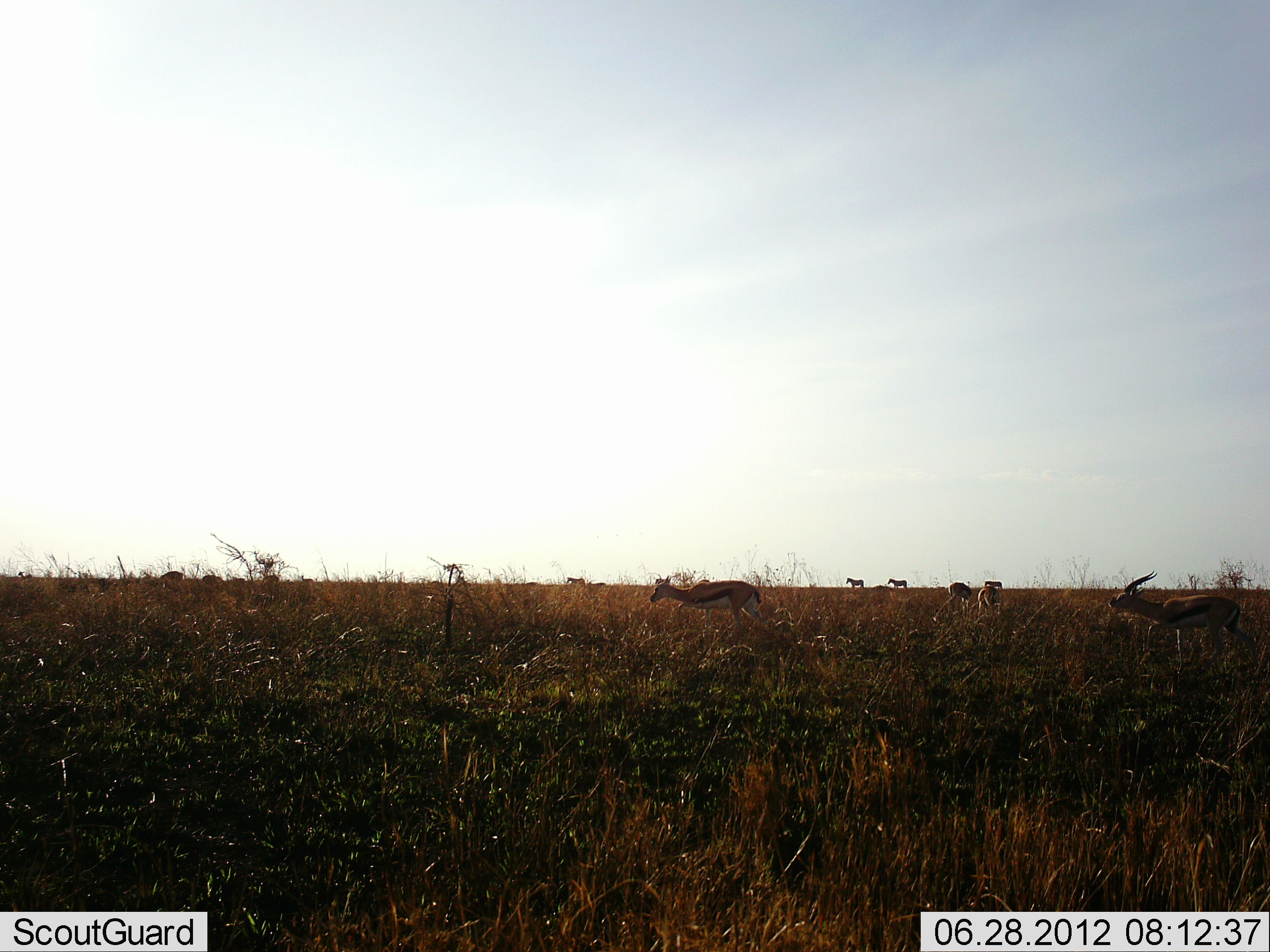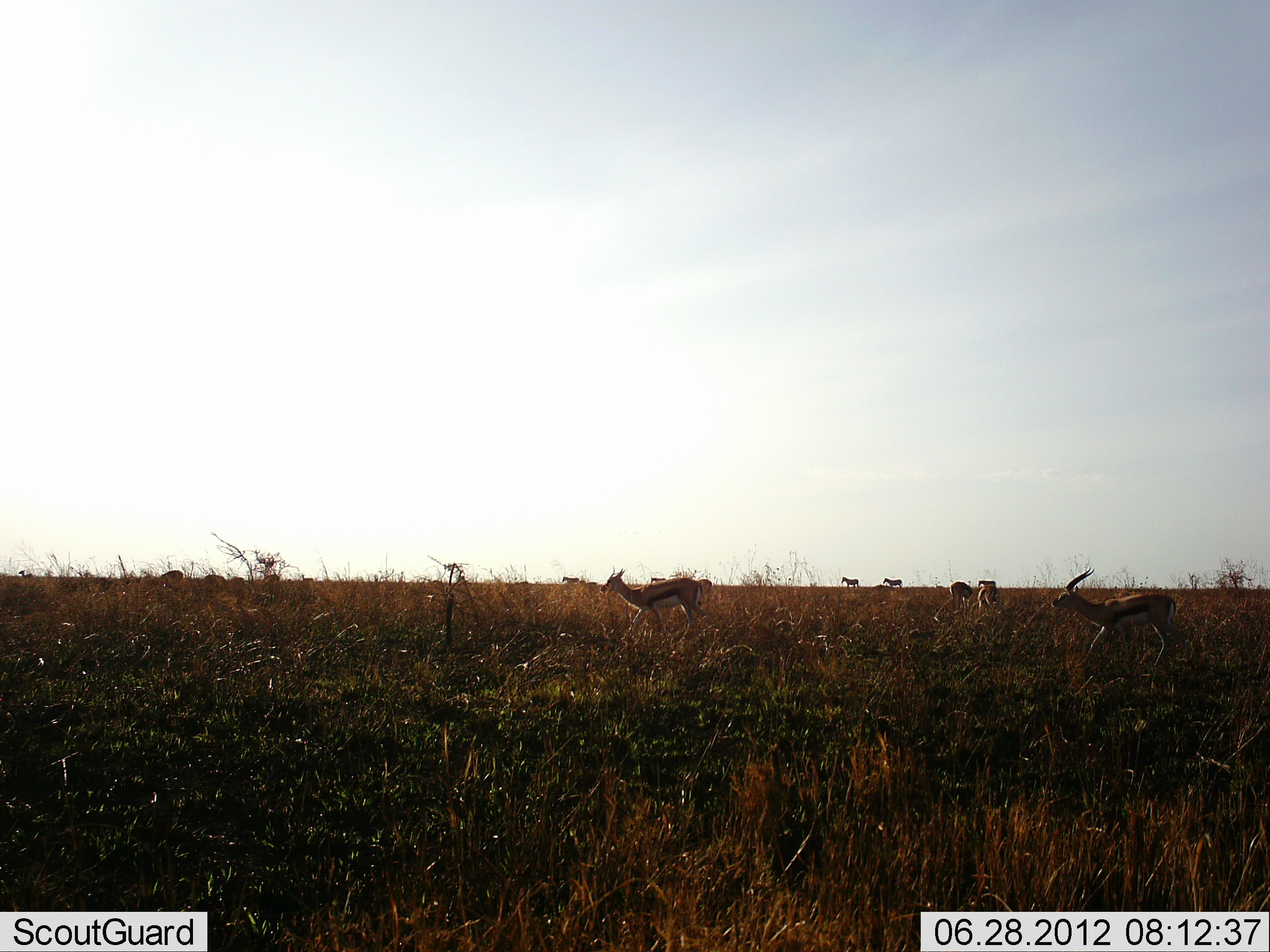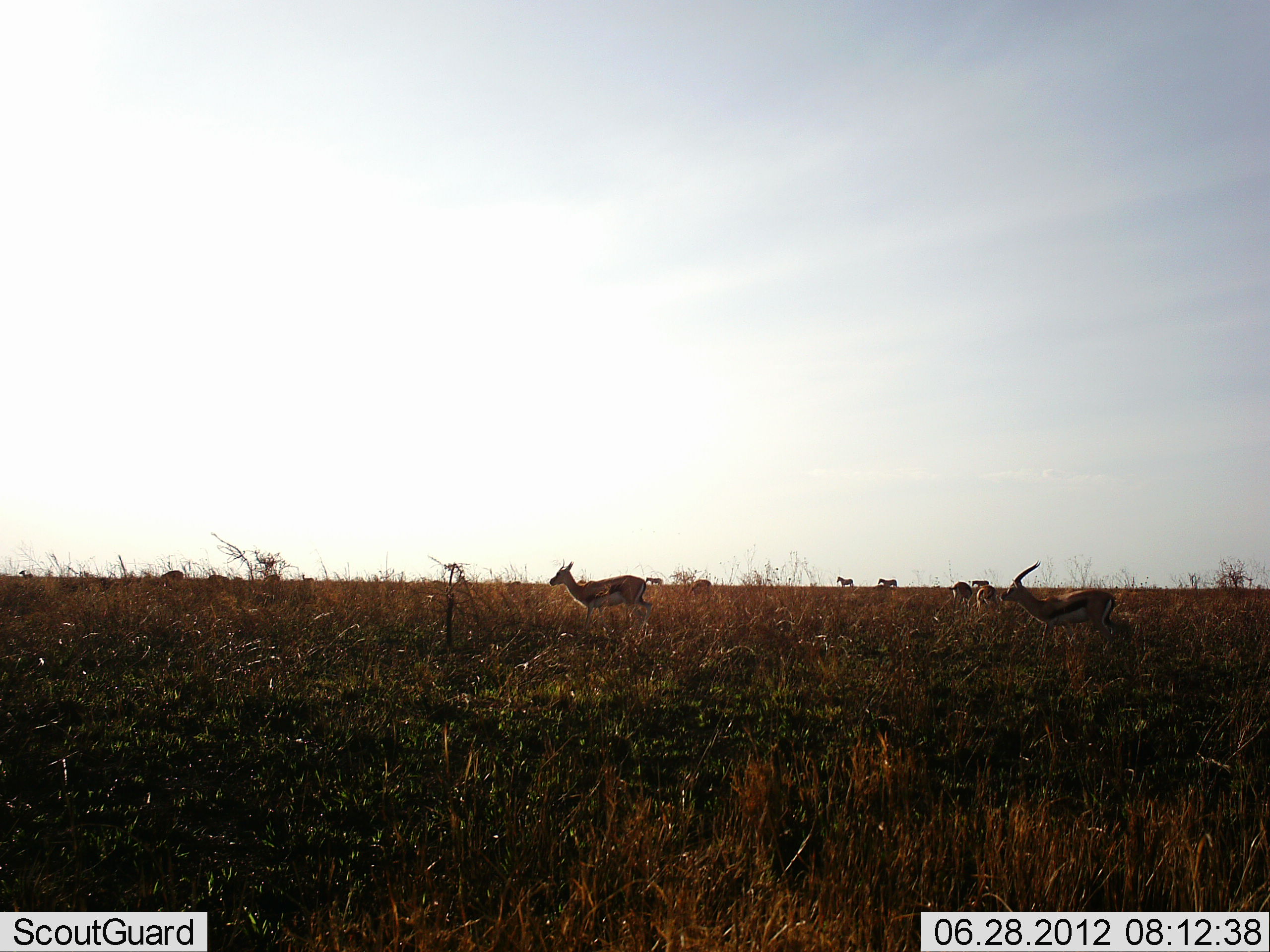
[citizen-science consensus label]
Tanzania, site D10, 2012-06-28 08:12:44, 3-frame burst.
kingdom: Animalia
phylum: Chordata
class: Mammalia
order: Artiodactyla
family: Bovidae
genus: Eudorcas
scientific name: Eudorcas thomsonii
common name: thomson's gazelle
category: gazellethomsons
Gazellethomsons (thomson's gazelle) (Eudorcas thomsonii), count 6. Behavior (volunteer vote fractions): standing 0%, resting 0%, moving 100%, interacting 0%. Young present (vote fraction): 0%. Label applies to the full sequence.